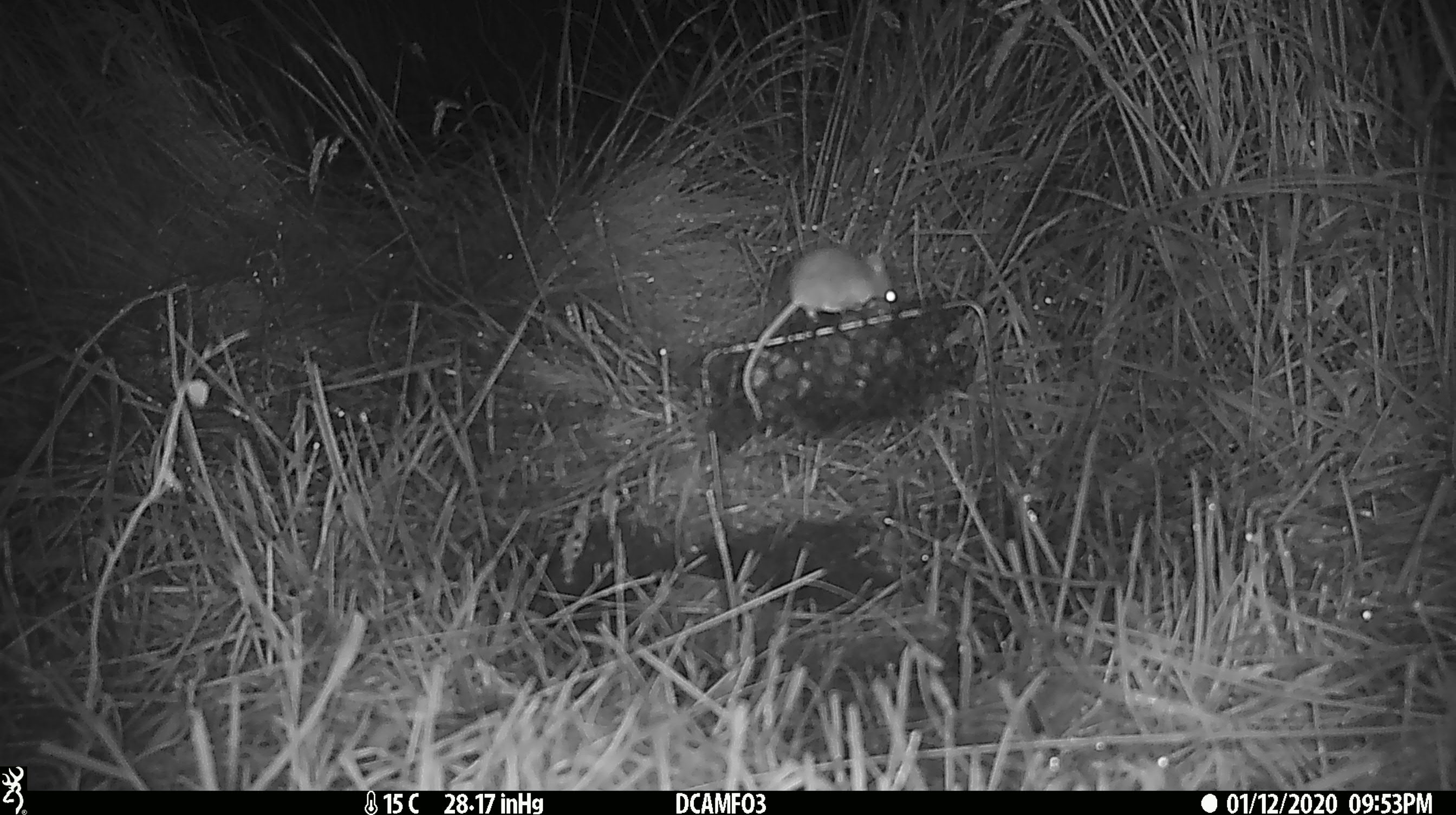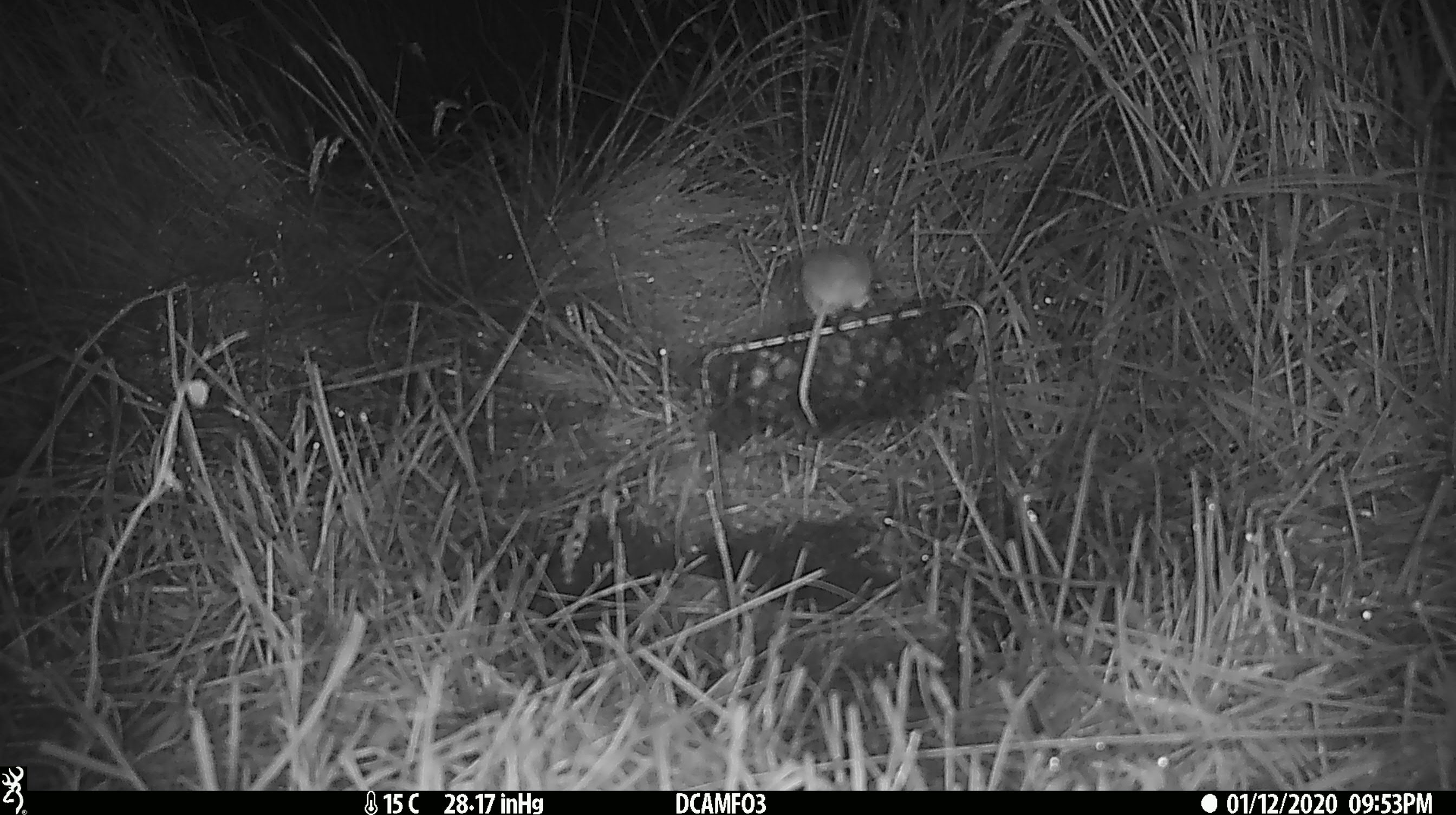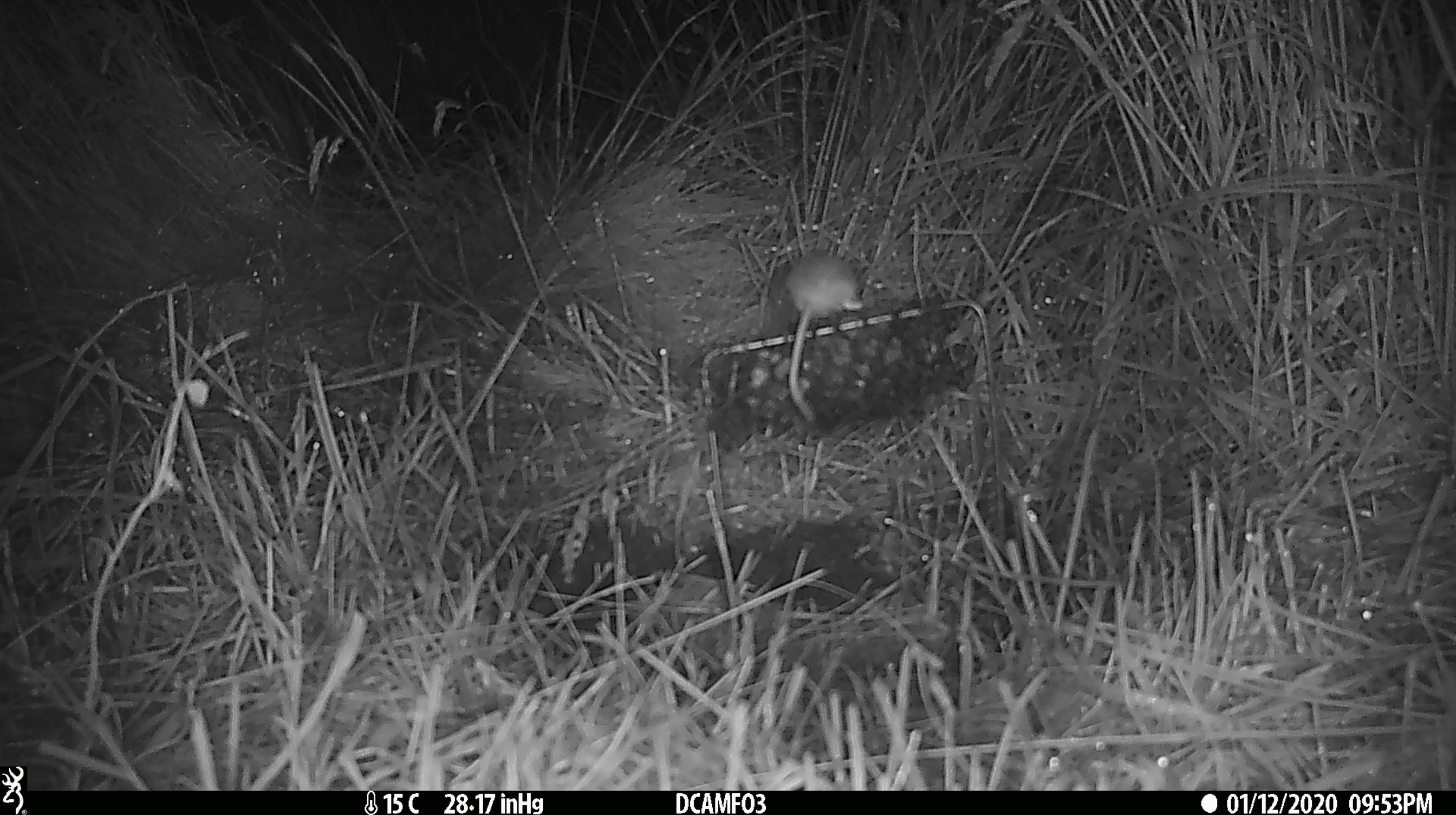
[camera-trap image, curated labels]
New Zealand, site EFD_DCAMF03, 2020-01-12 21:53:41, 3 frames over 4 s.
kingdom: Animalia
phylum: Chordata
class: Mammalia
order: Rodentia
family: Muridae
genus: Mus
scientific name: Mus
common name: mouse